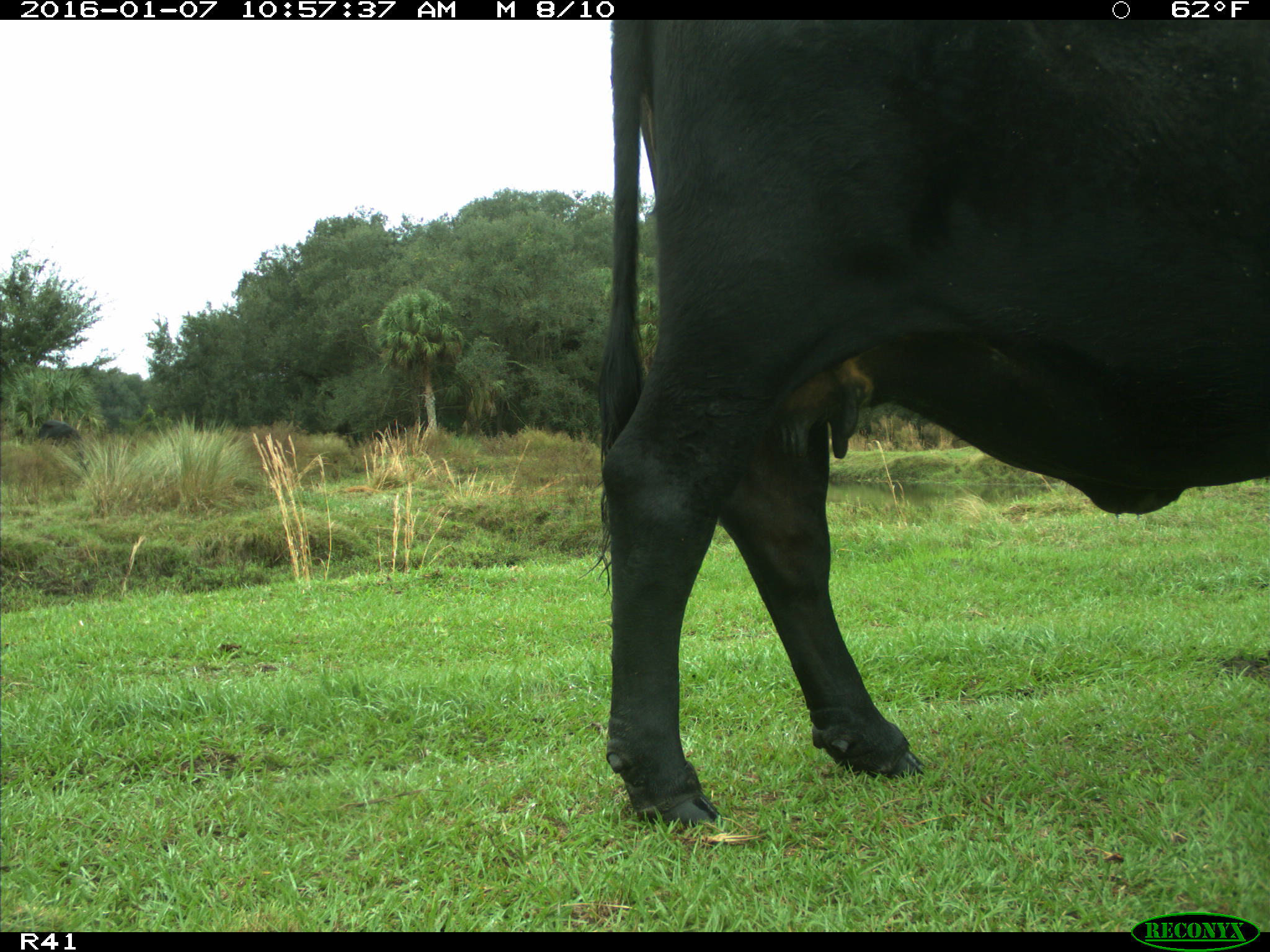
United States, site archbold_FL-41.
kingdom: Animalia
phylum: Chordata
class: Mammalia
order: Artiodactyla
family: Bovidae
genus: Bos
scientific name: Bos taurus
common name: domestic cow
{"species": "Bos taurus (domestic cow)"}